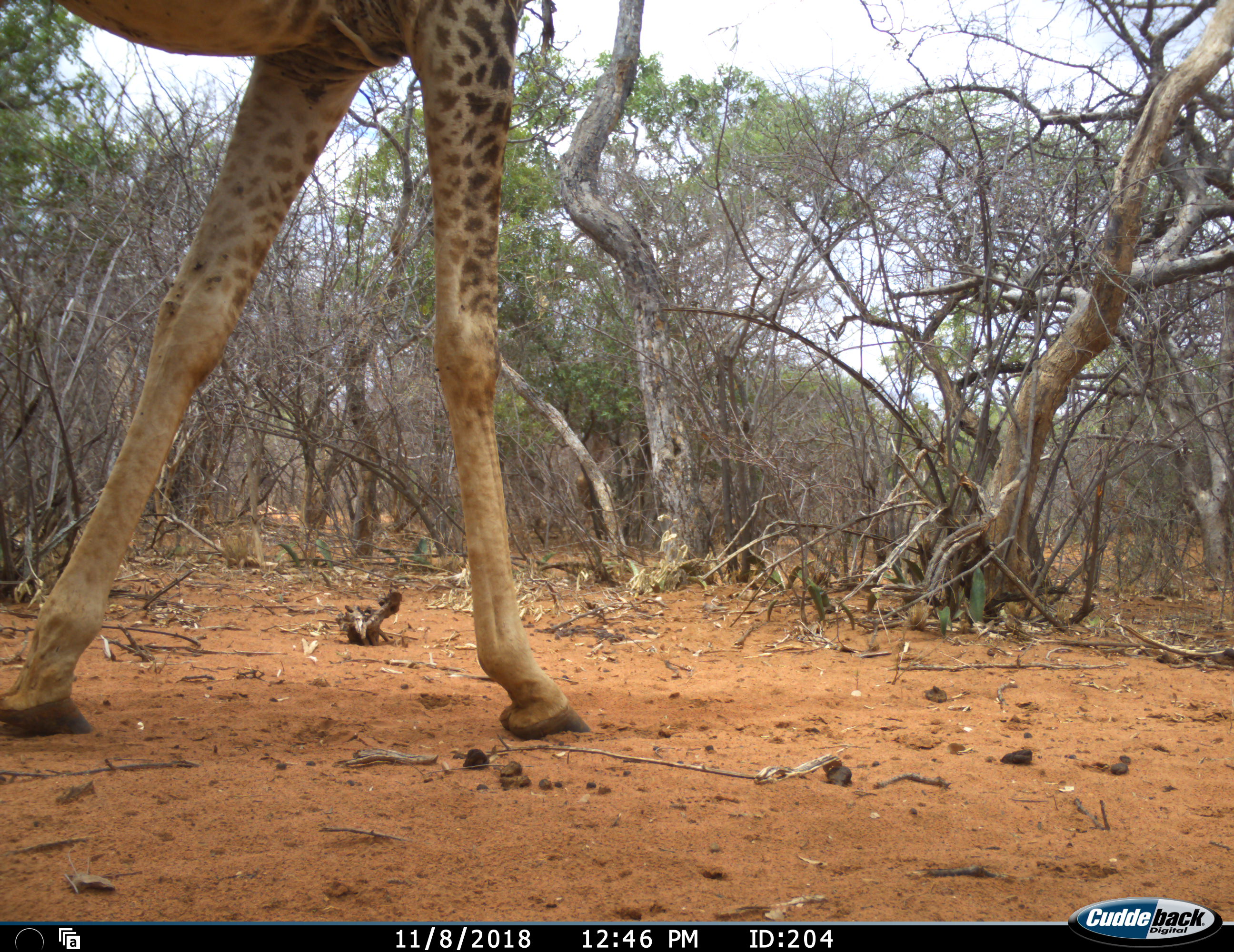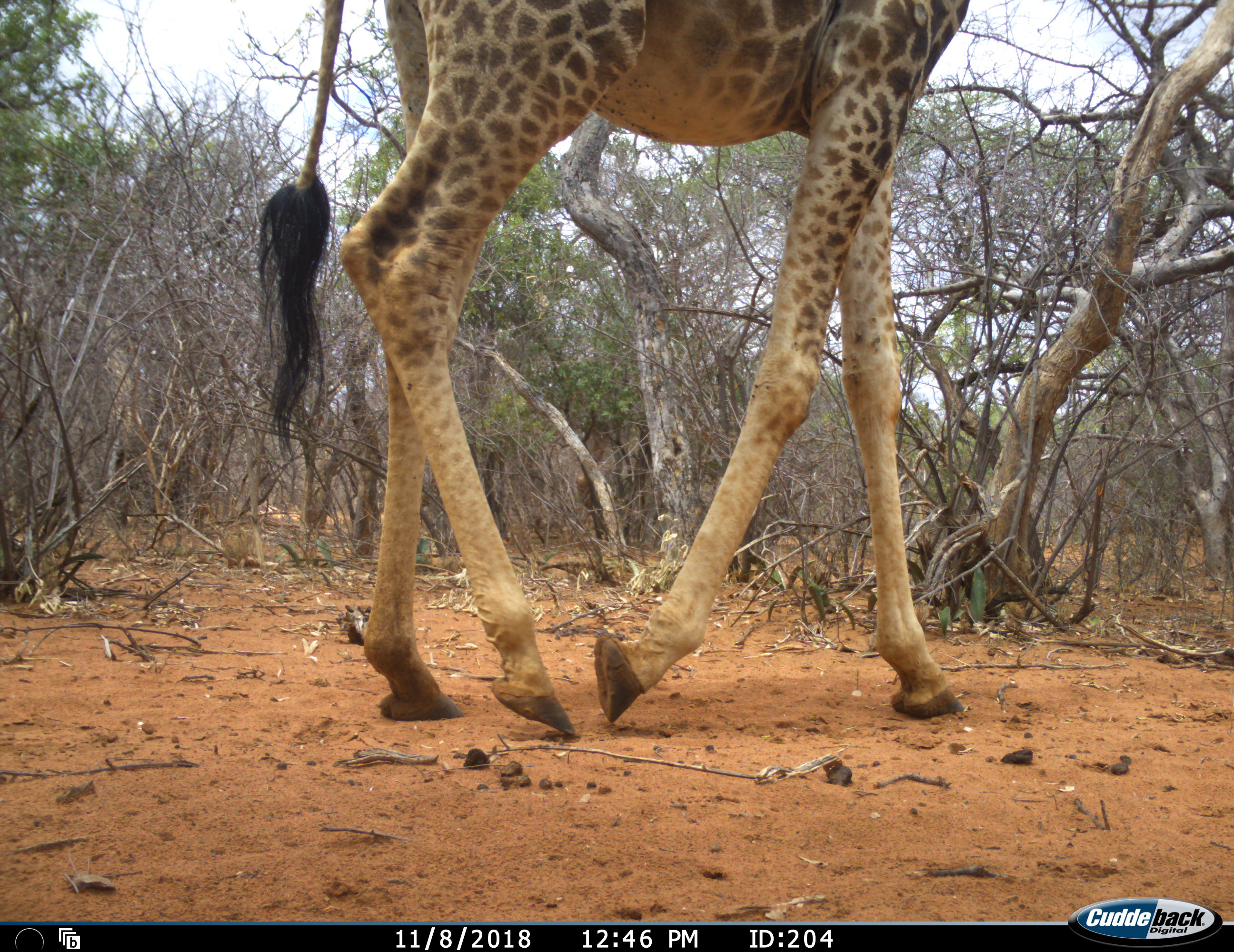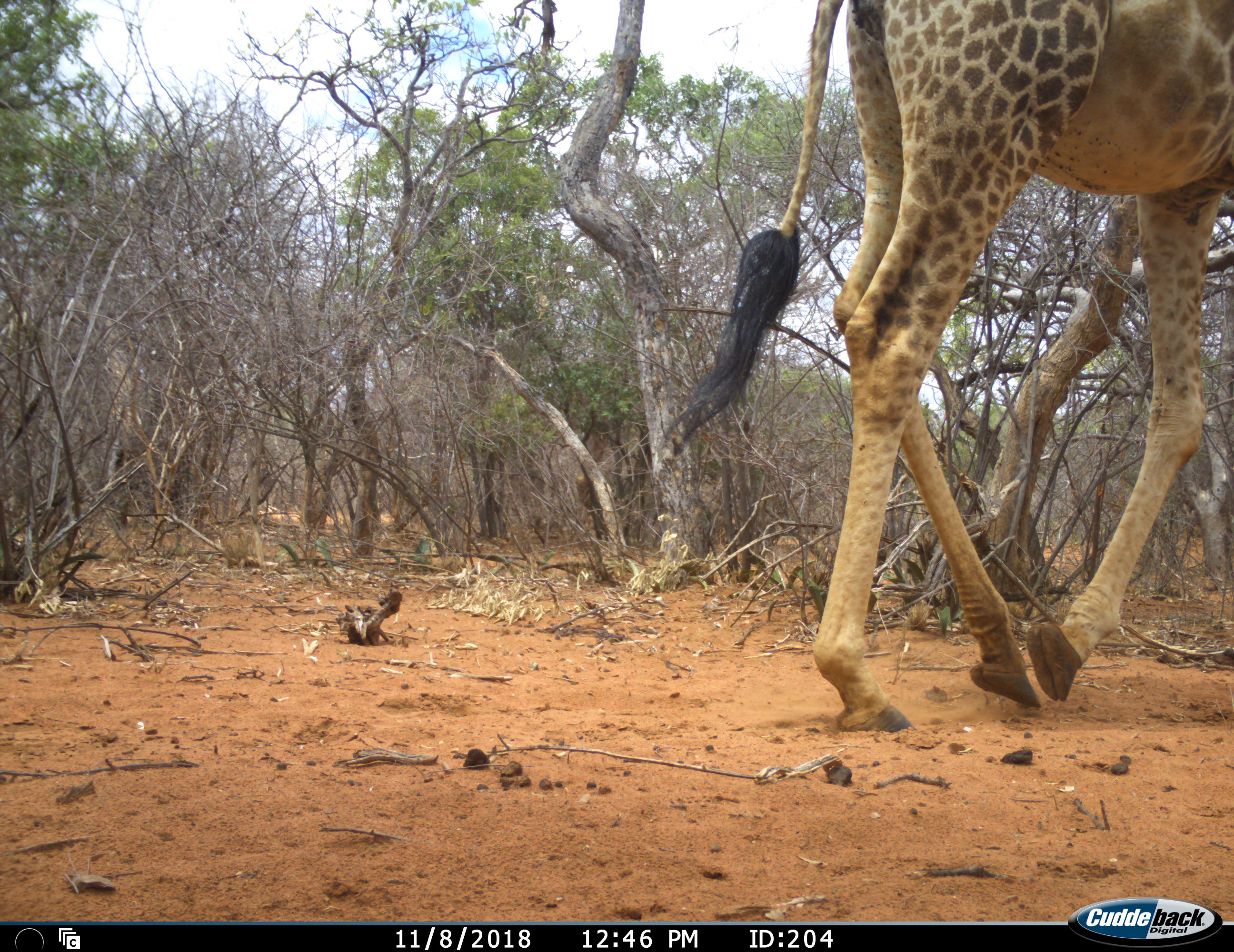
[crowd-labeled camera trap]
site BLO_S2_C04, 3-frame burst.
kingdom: Animalia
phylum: Chordata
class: Mammalia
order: Artiodactyla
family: Giraffidae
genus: Giraffa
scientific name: Giraffa camelopardalis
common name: giraffe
Giraffe (Giraffa camelopardalis), count 1. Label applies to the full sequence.